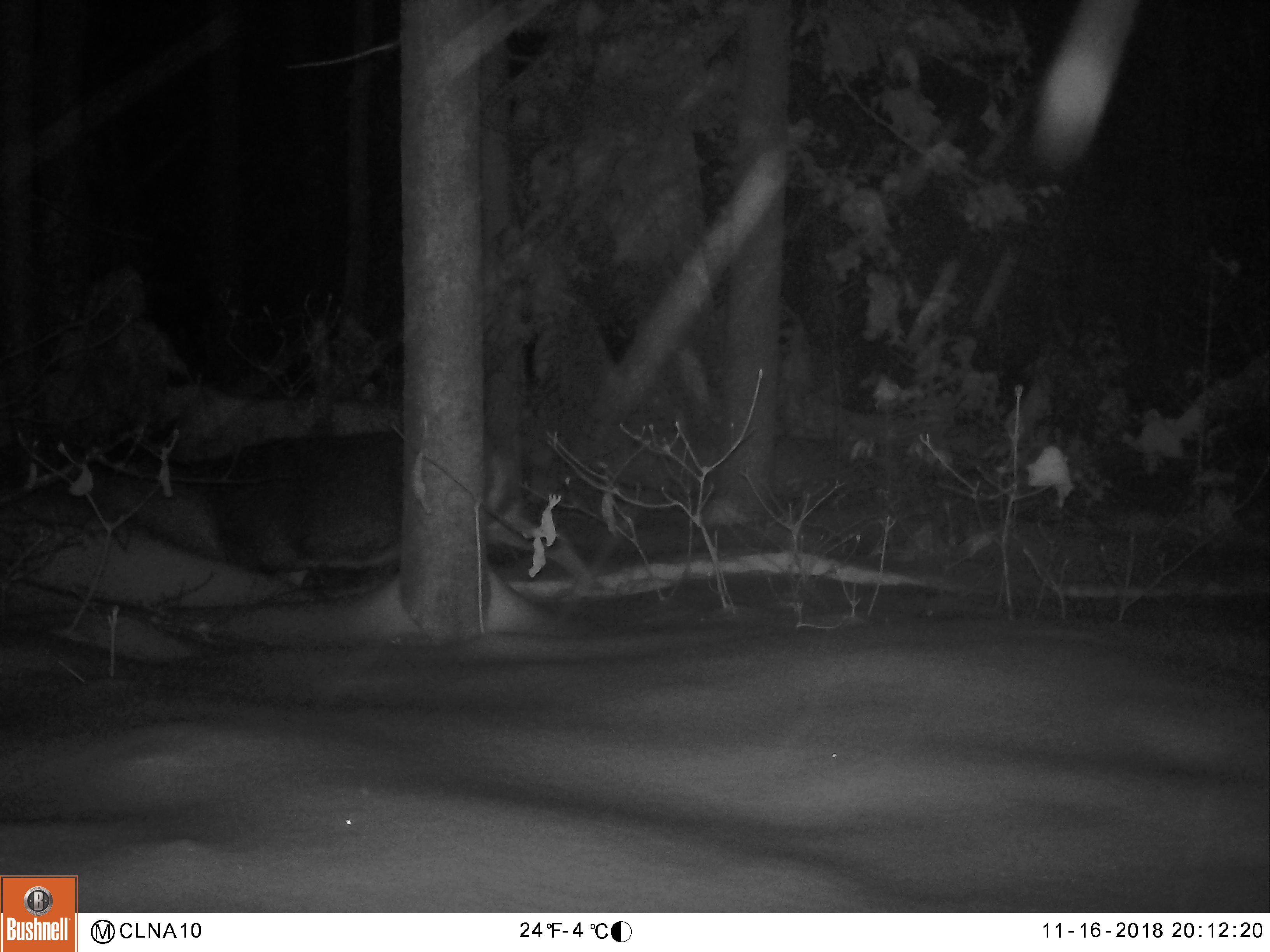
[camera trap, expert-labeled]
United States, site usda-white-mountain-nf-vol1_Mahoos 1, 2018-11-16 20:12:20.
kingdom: Animalia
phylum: Chordata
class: Mammalia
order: Artiodactyla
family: Cervidae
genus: Odocoileus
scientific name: Odocoileus virginianus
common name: white-tailed deer